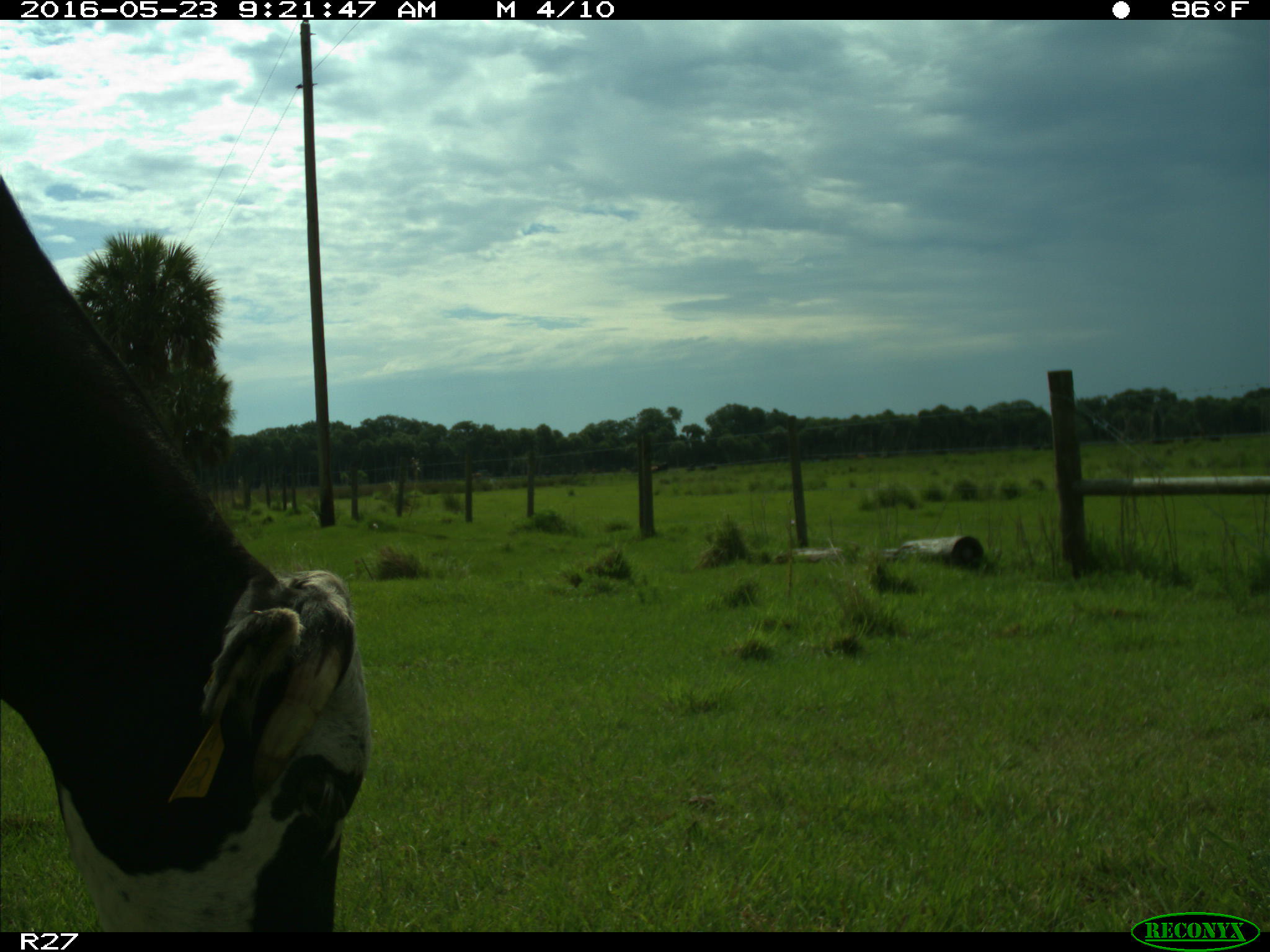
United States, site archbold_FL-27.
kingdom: Animalia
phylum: Chordata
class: Mammalia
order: Artiodactyla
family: Bovidae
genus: Bos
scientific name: Bos taurus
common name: domestic cow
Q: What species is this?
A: Bos taurus (domestic cow).